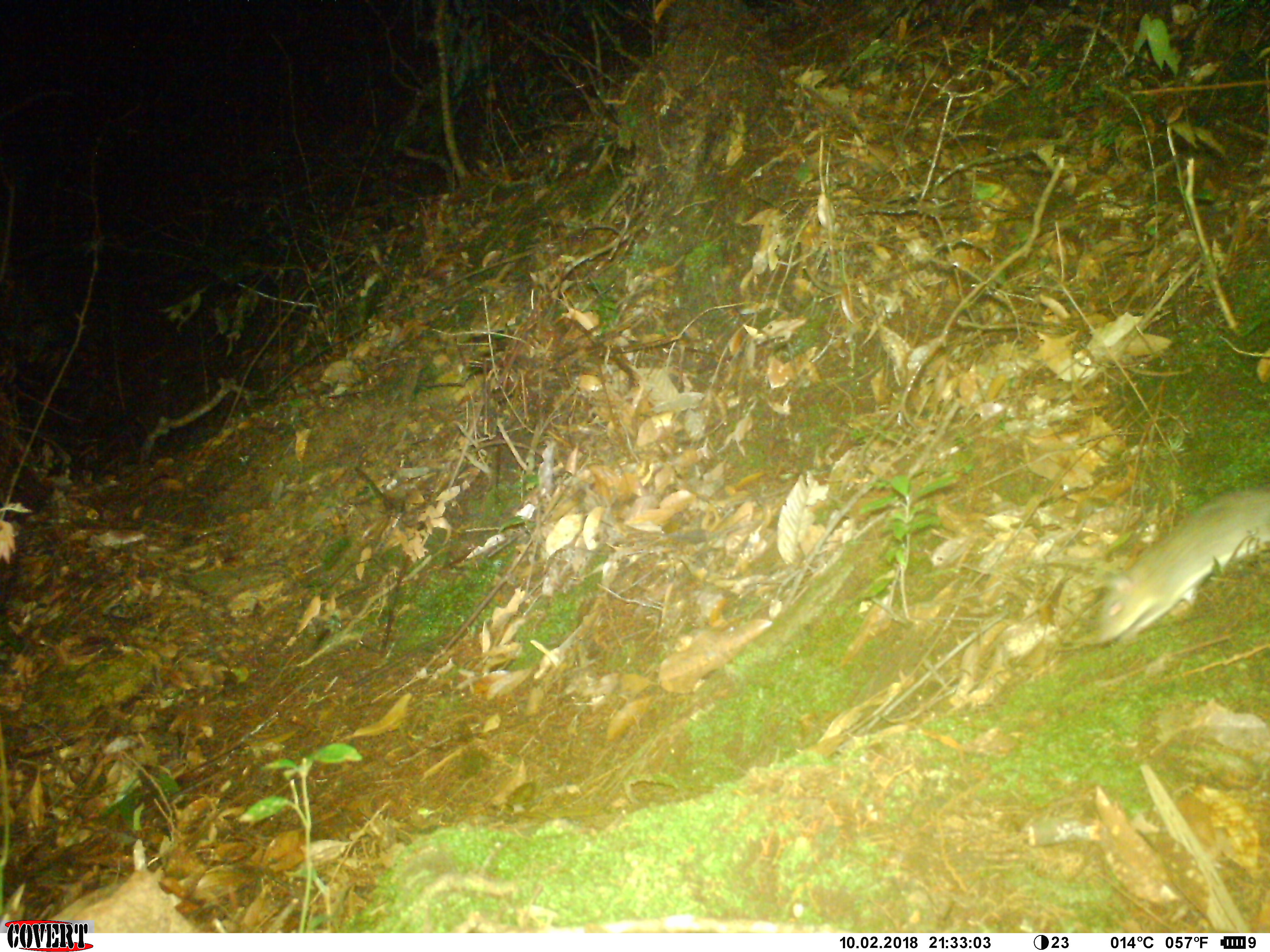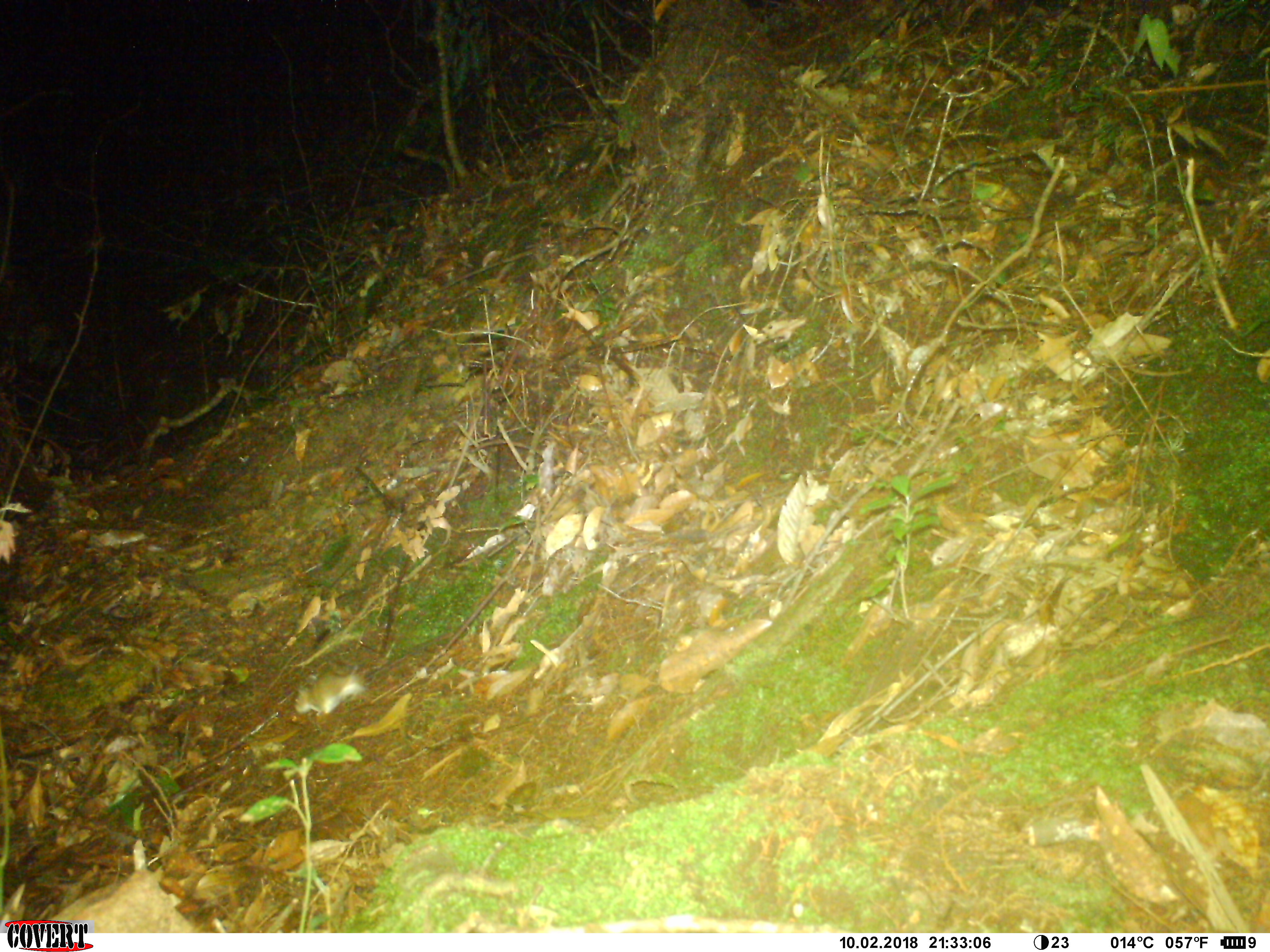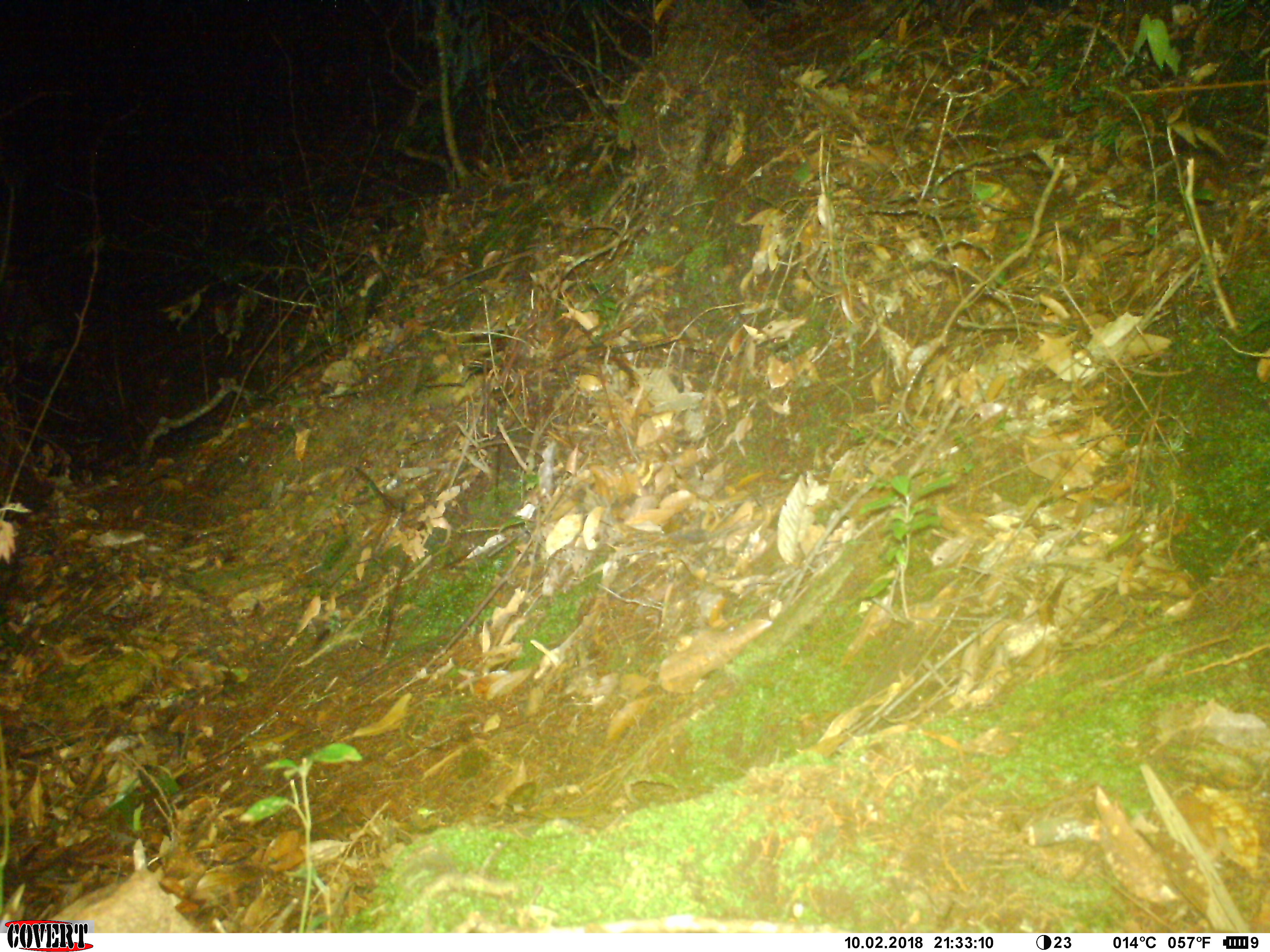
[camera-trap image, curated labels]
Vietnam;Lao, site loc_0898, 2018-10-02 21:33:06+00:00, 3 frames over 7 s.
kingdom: Animalia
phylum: Chordata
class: Mammalia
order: Rodentia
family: Muridae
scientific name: Muridae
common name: old-world mice and rats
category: unidentified murid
Unidentified murid (old-world mice and rats) (Muridae). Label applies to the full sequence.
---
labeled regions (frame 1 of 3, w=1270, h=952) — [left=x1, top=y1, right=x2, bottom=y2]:
unidentified murid: [left=1096, top=488, right=1270, bottom=648]